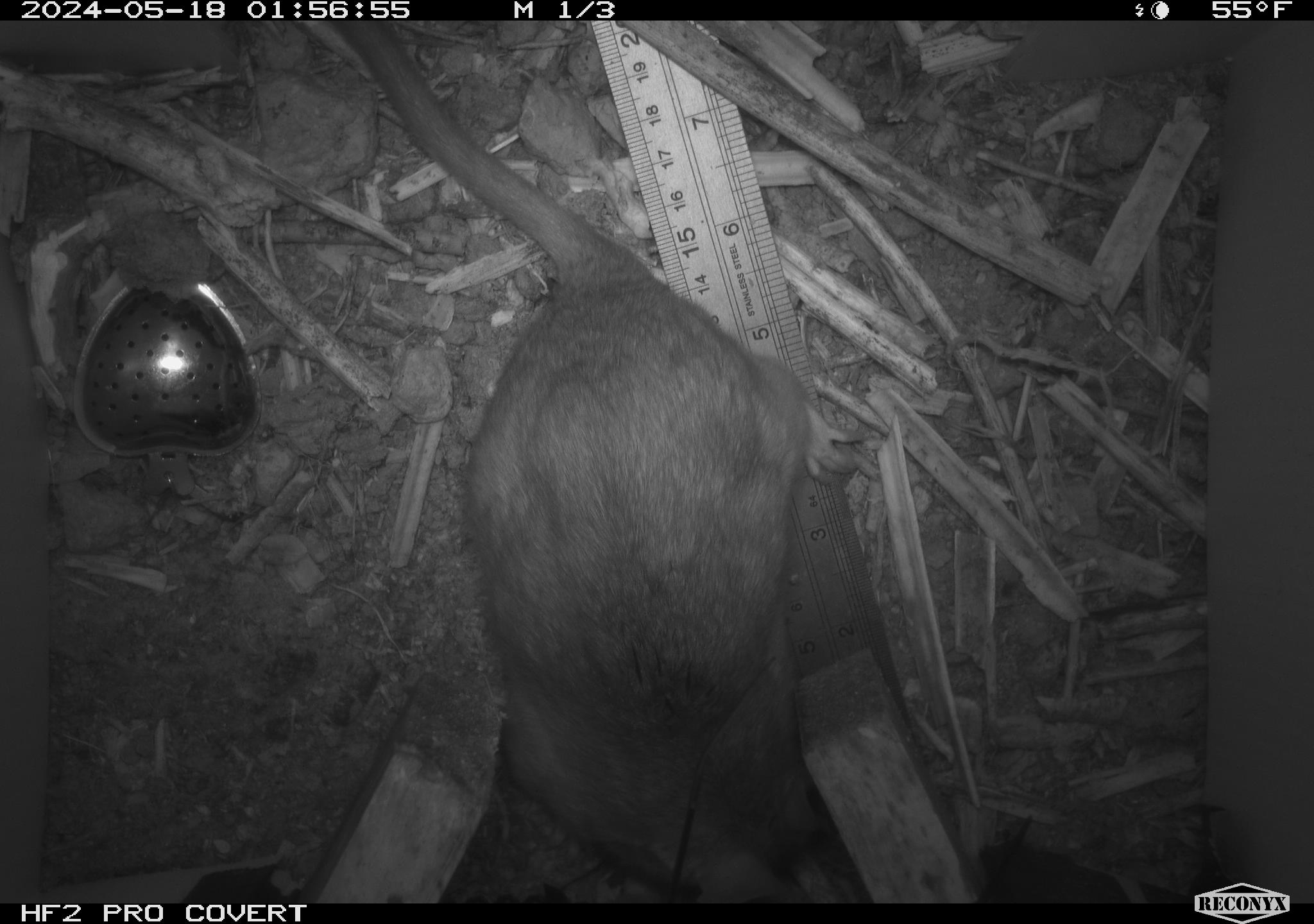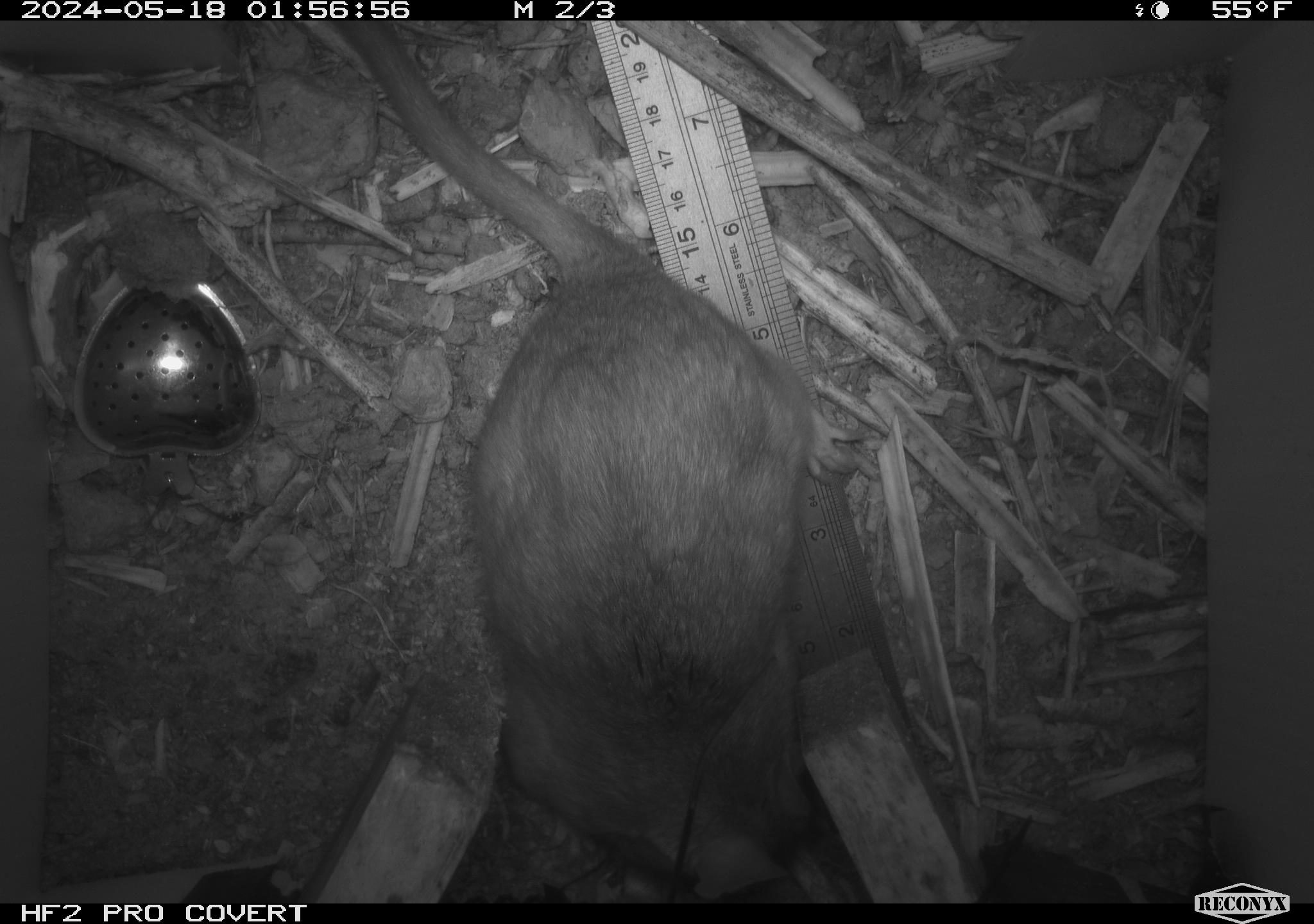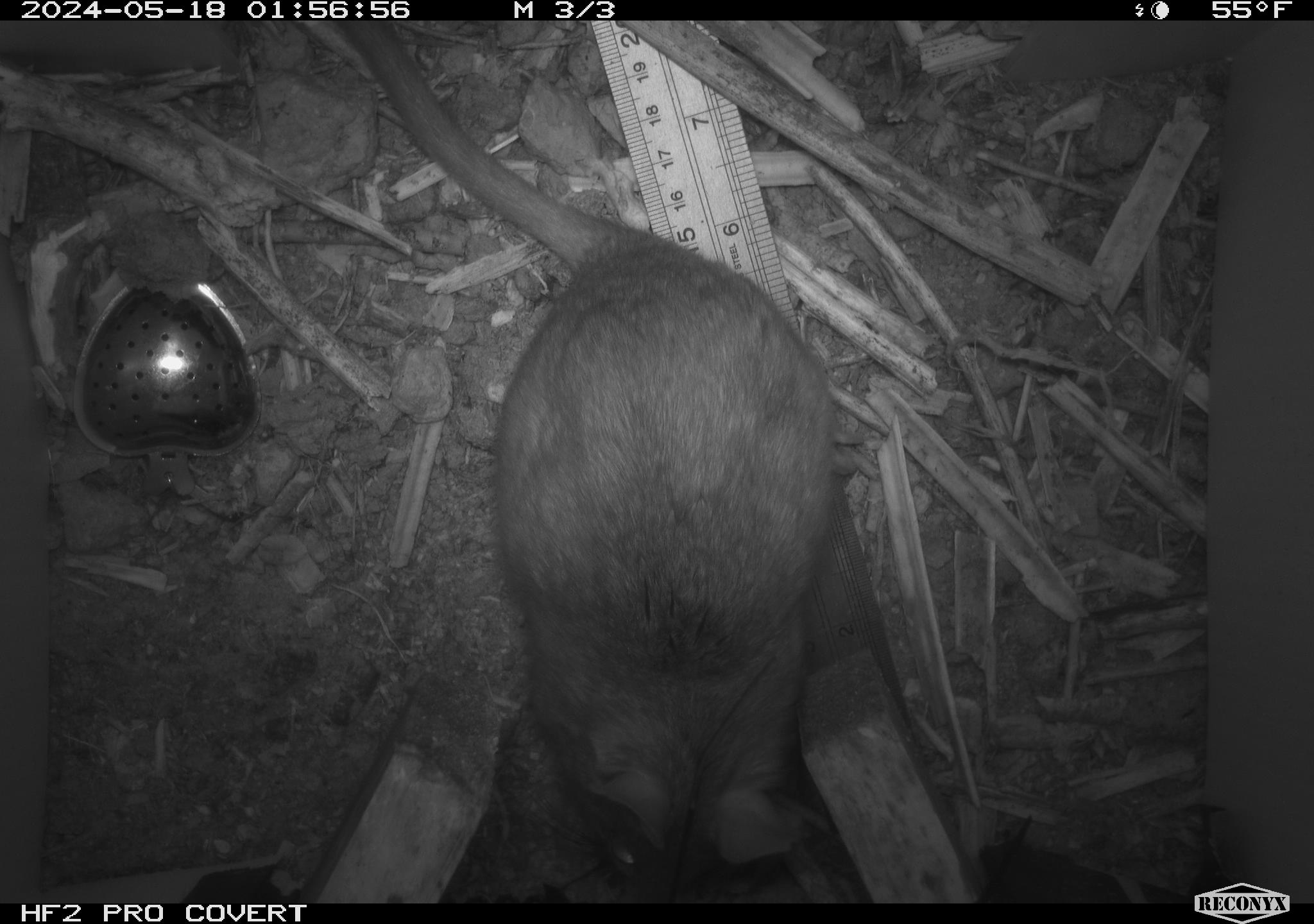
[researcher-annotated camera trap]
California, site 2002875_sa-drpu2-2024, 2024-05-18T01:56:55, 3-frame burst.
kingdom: Animalia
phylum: Chordata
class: Mammalia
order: Rodentia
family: Cricetidae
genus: Neotoma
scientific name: Neotoma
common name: pack rat or woodrat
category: neotoma species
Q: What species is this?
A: Neotoma species (pack rat or woodrat) (Neotoma).